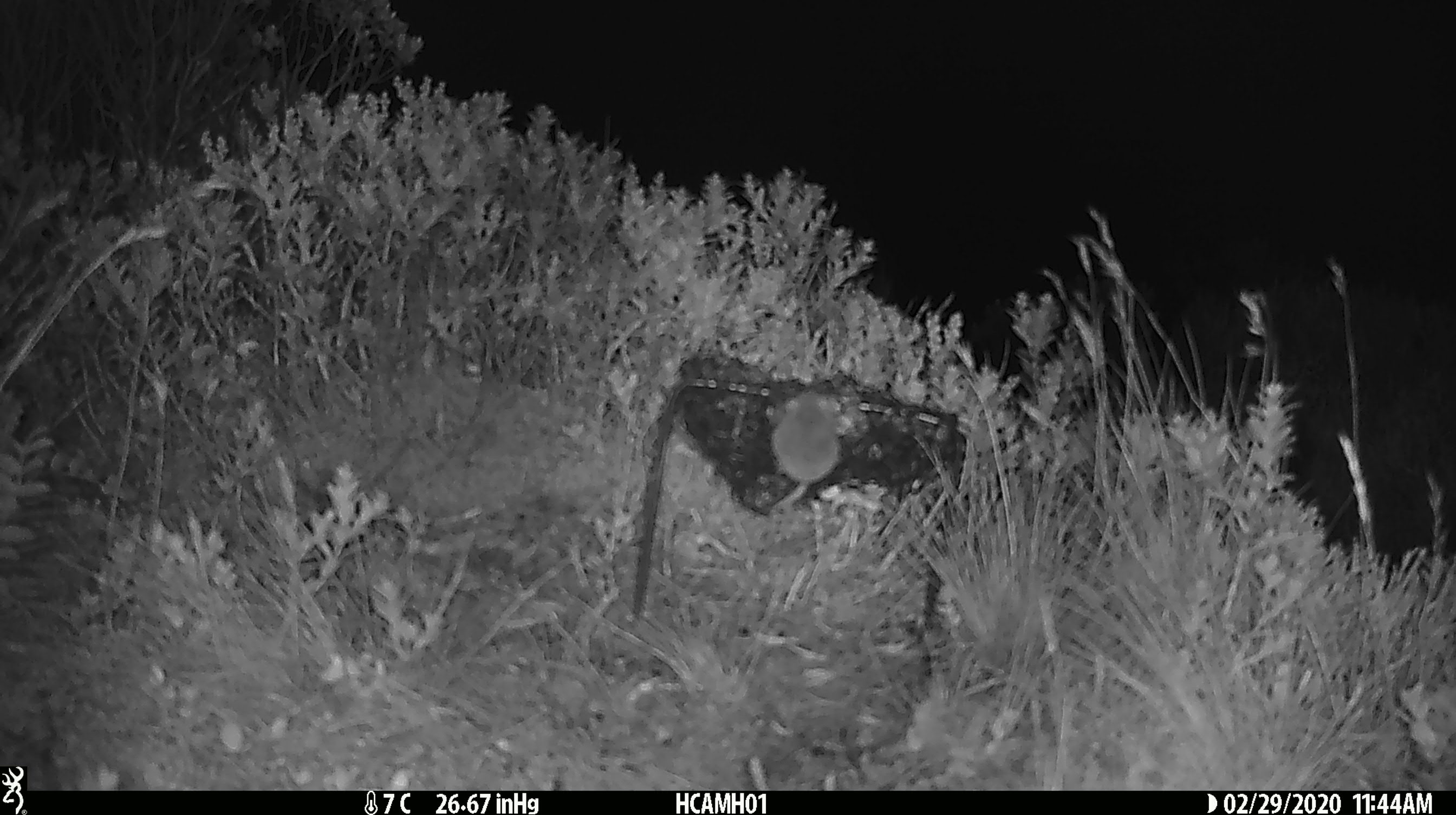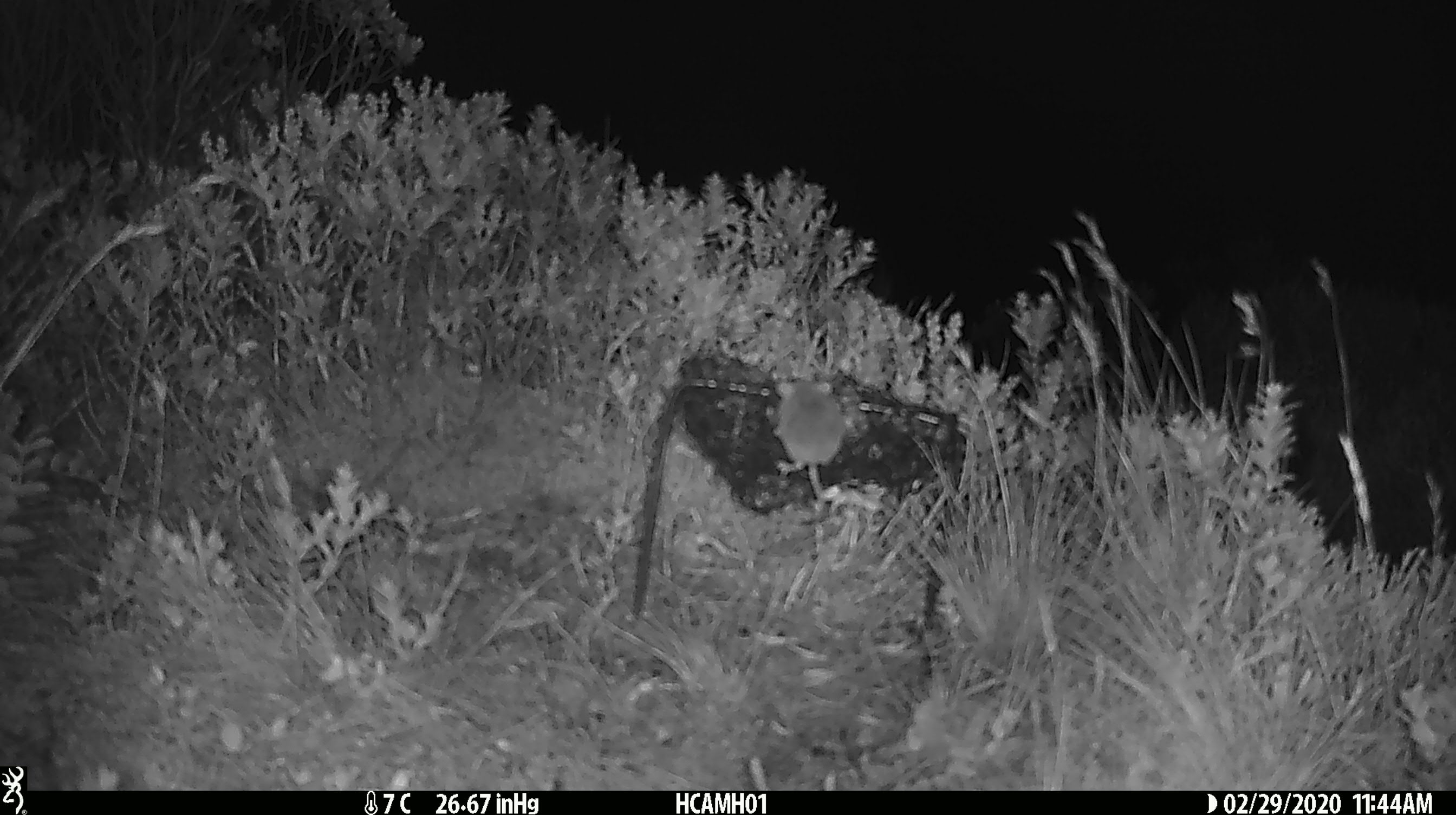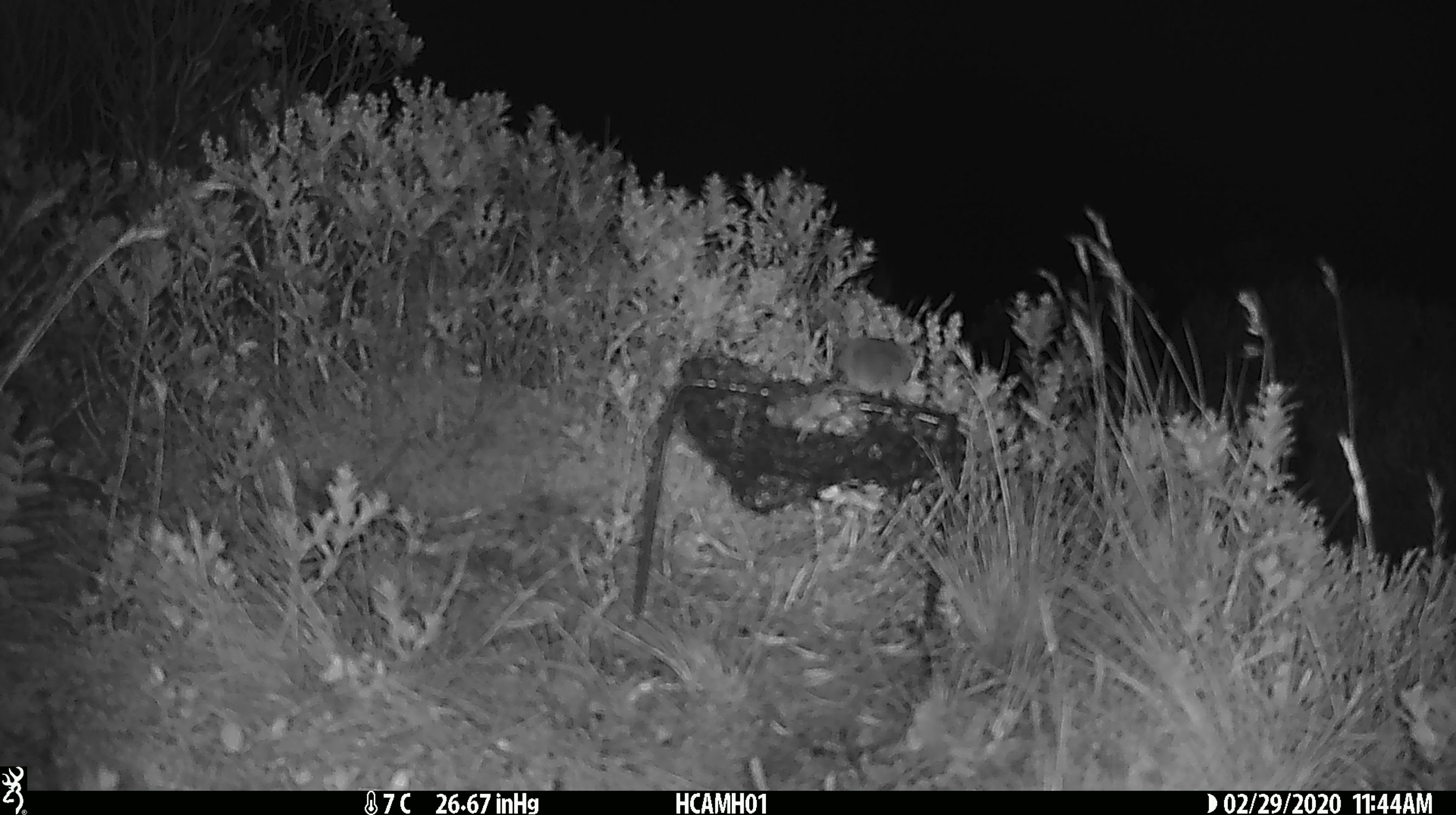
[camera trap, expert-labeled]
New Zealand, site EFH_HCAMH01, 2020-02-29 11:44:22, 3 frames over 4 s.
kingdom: Animalia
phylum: Chordata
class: Mammalia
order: Rodentia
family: Muridae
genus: Mus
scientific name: Mus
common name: mouse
Mouse (Mus).